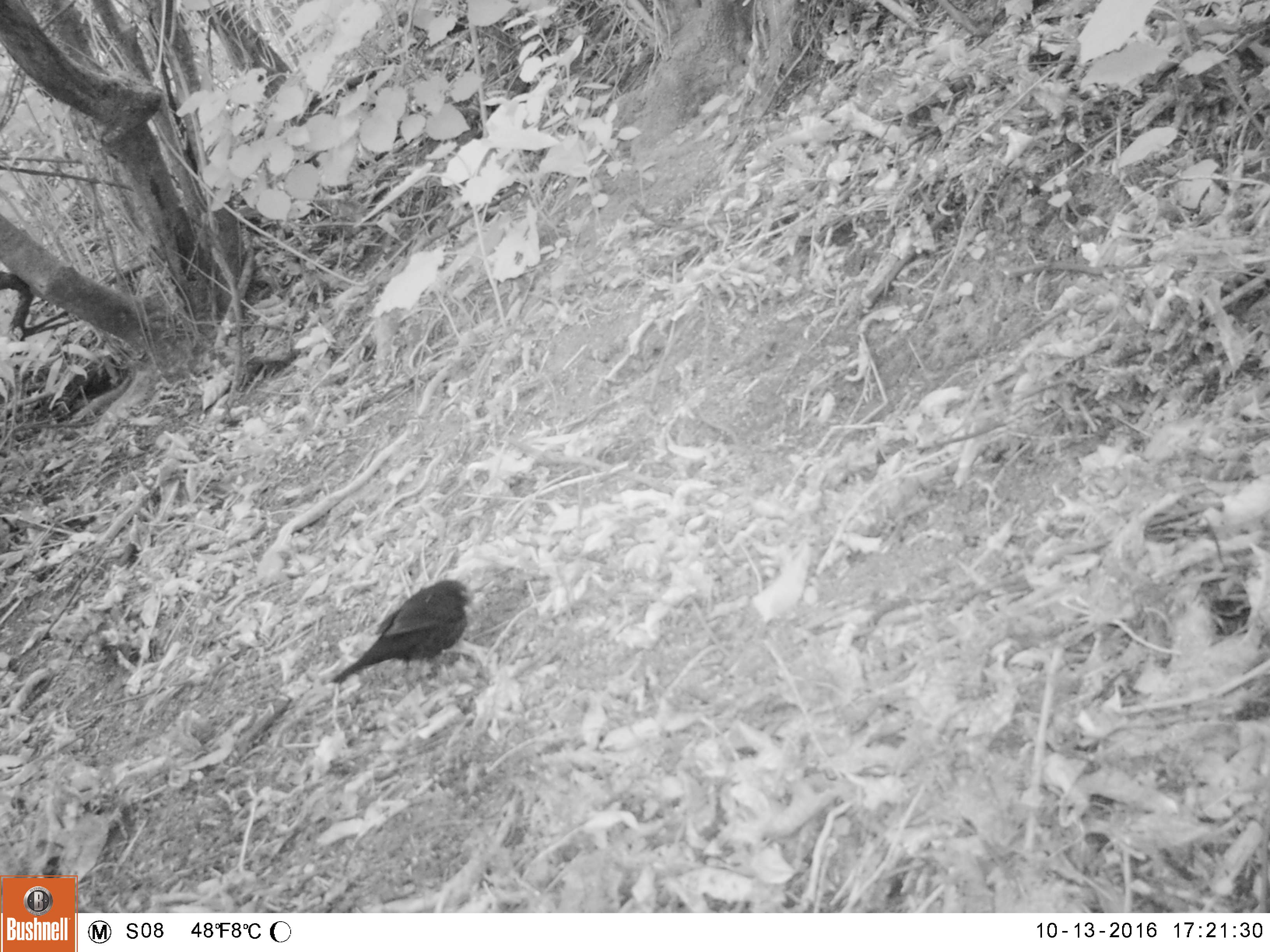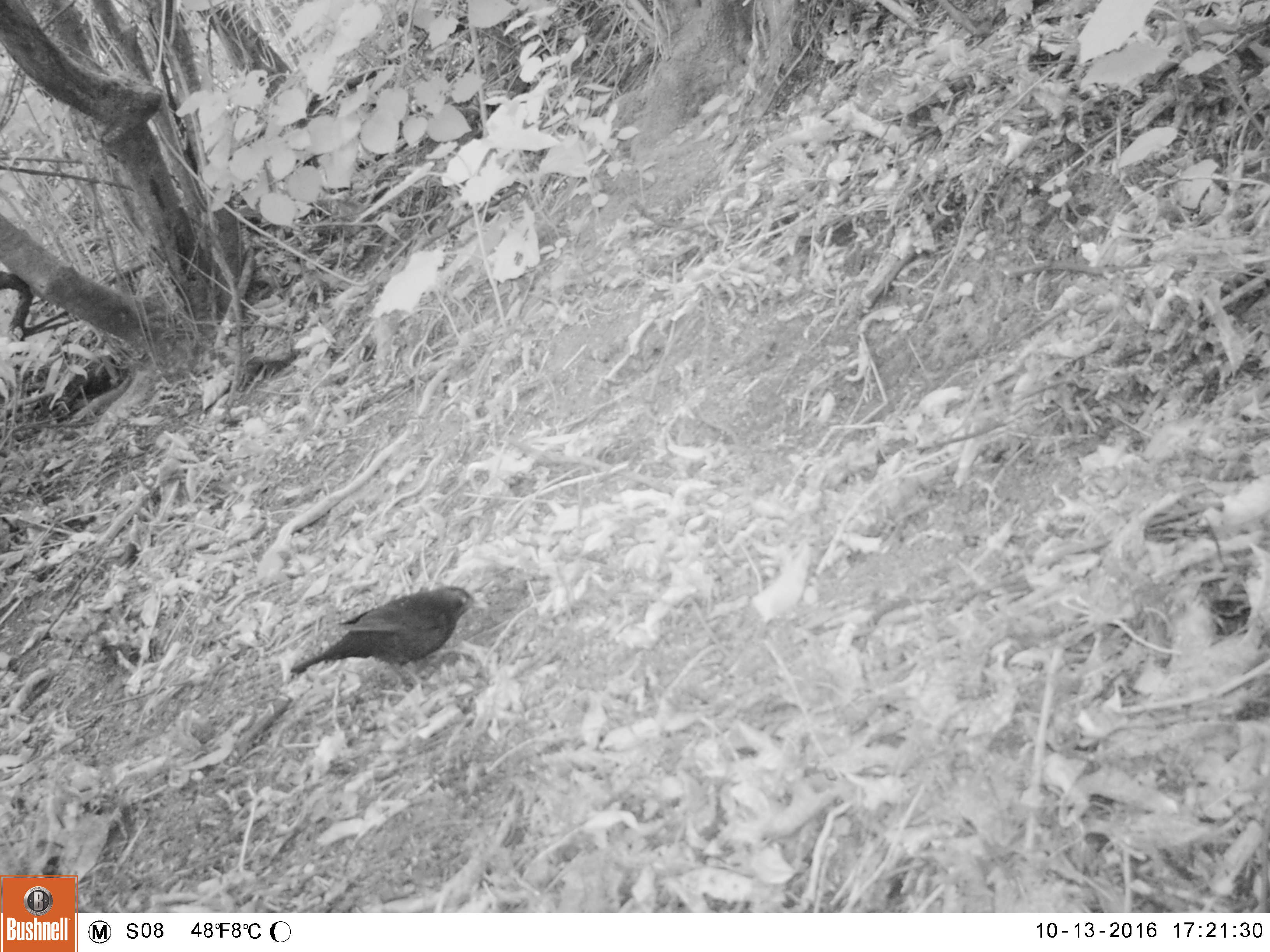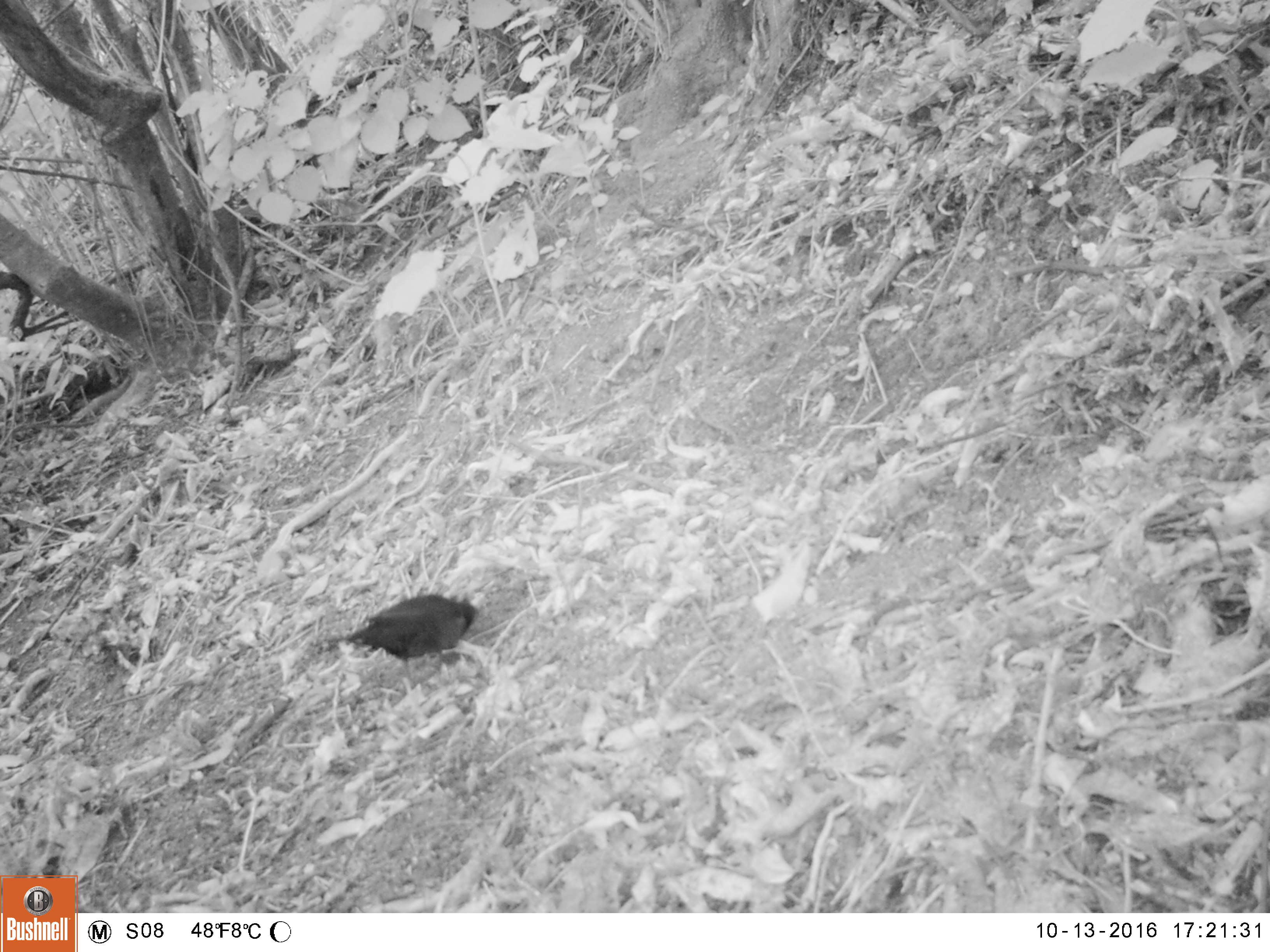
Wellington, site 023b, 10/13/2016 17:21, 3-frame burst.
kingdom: Animalia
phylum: Chordata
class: Aves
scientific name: Aves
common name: bird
Bird (Aves).